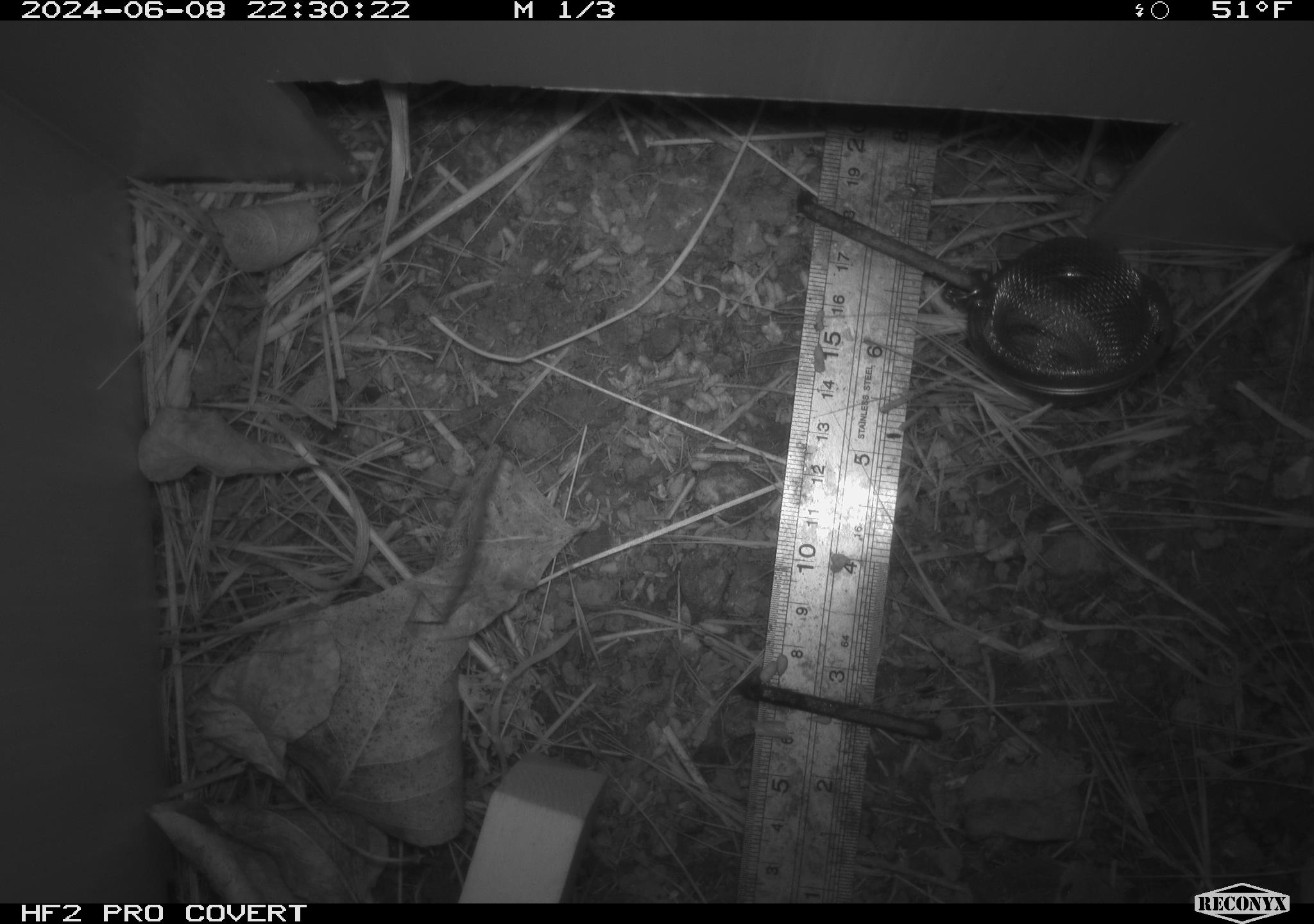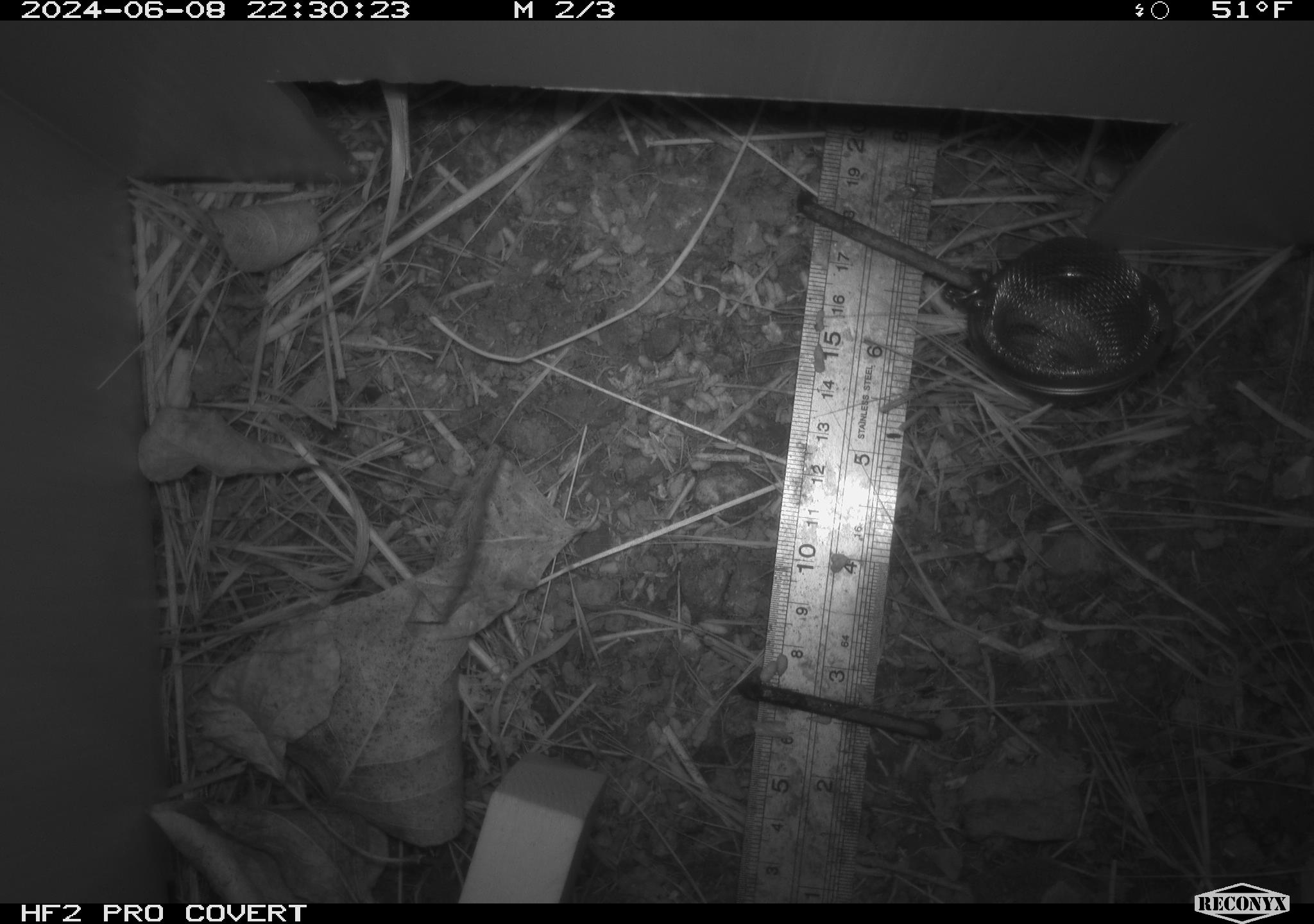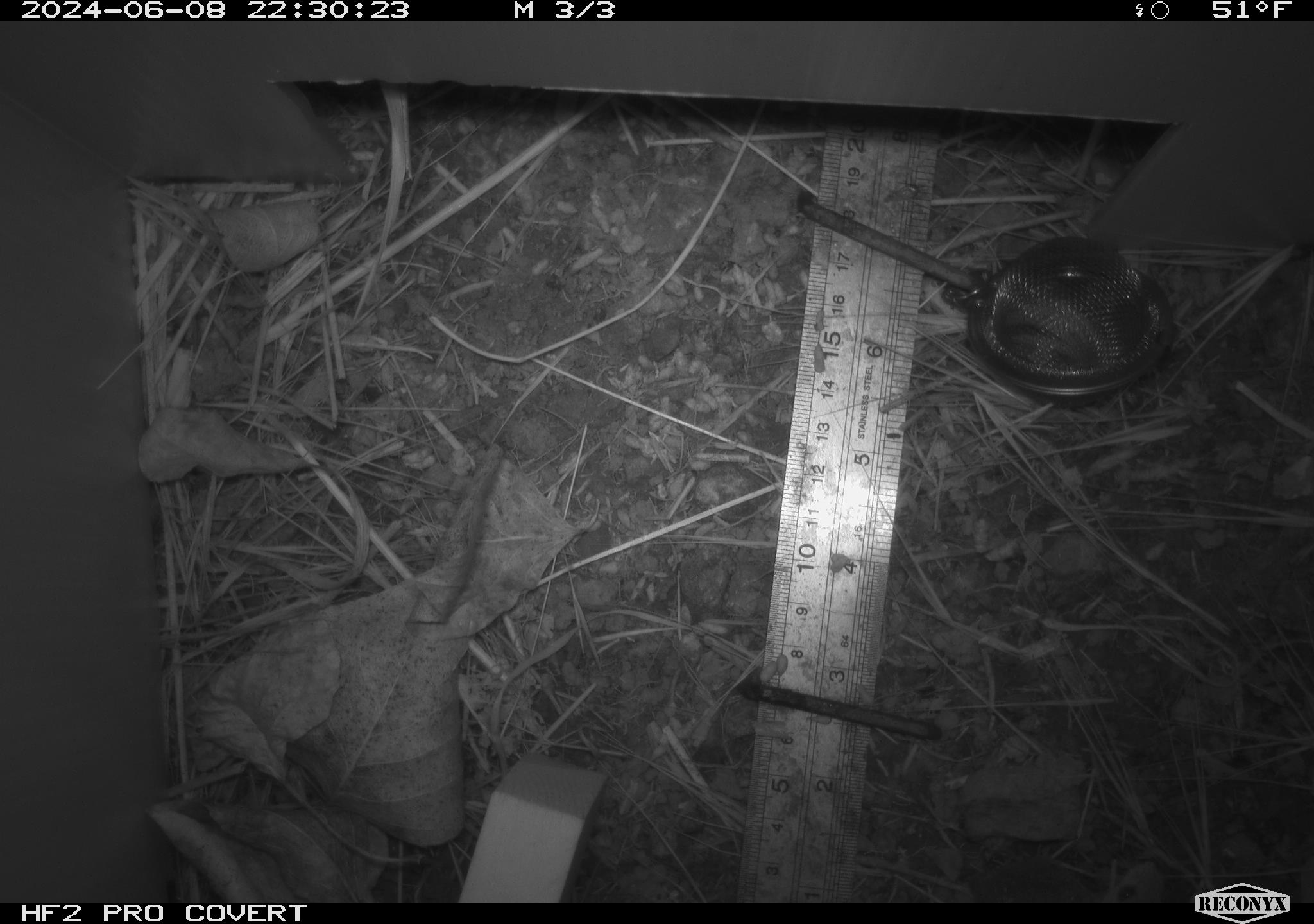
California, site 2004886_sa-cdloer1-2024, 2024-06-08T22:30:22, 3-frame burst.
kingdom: Animalia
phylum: Chordata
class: Mammalia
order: Rodentia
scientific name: Rodentia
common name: mouse species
Mouse species (Rodentia).